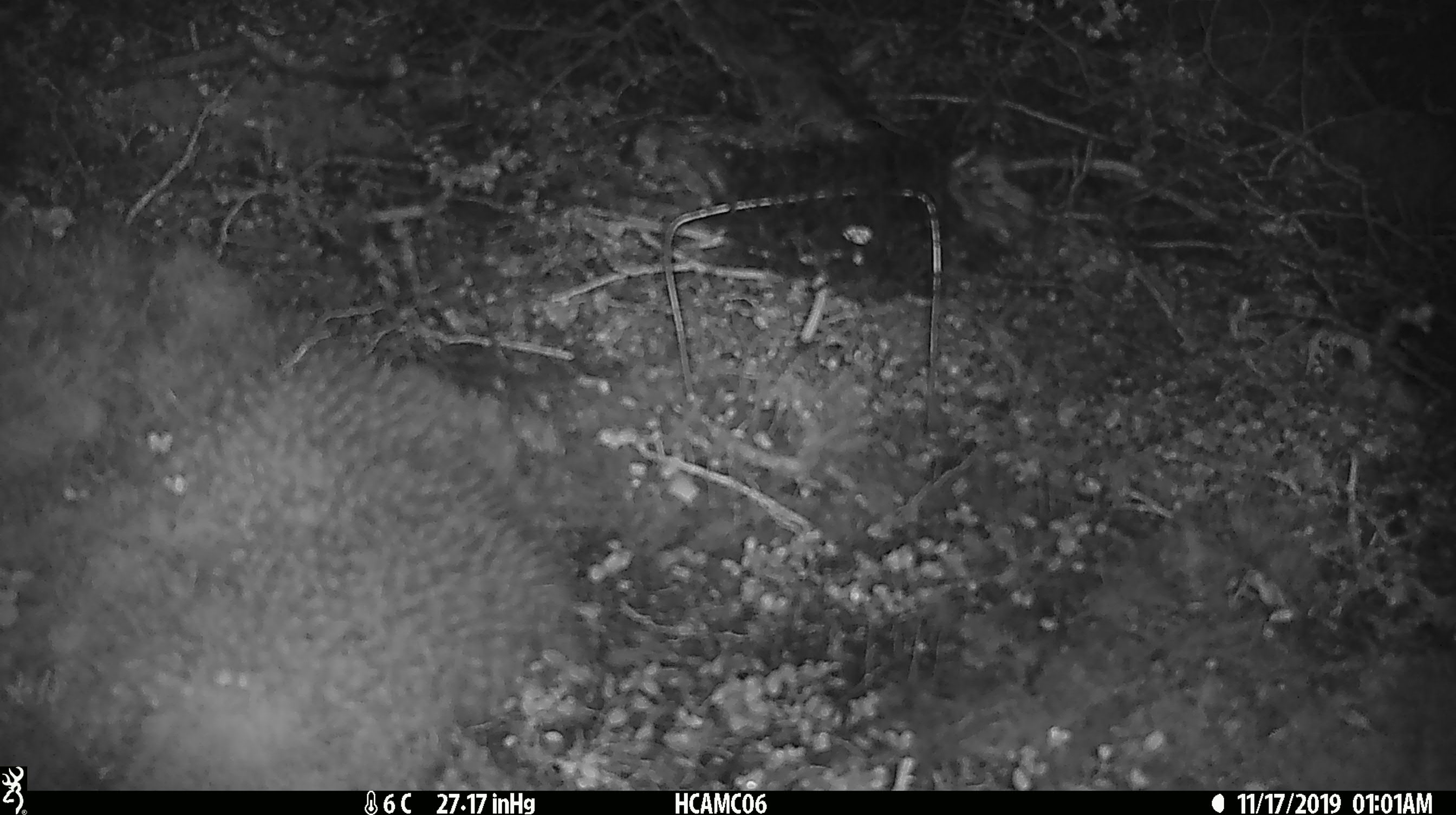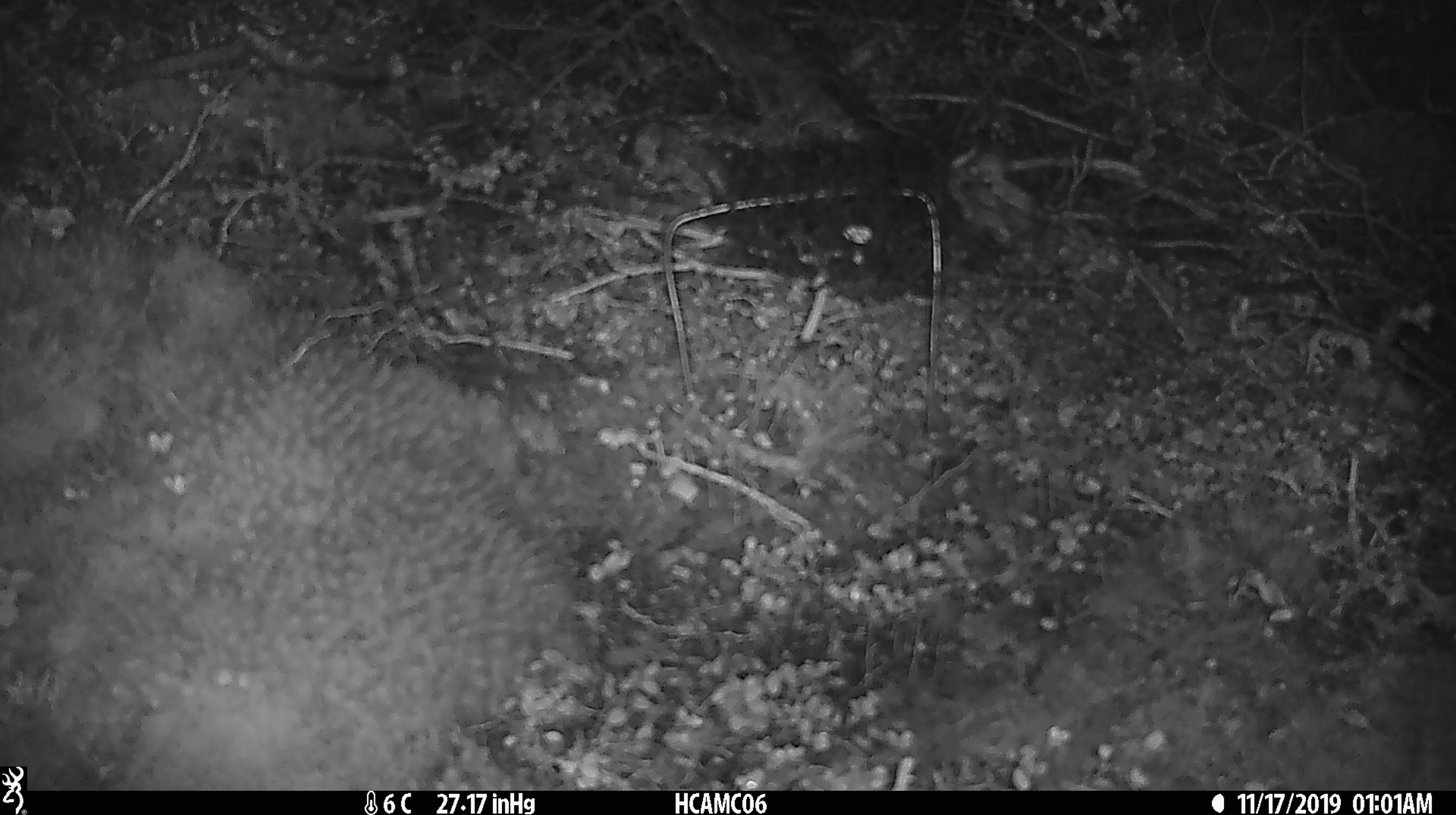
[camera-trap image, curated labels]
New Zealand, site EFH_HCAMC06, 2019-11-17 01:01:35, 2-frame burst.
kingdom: Animalia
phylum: Chordata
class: Mammalia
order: Rodentia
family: Muridae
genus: Mus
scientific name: Mus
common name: mouse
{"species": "mouse (Mus)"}